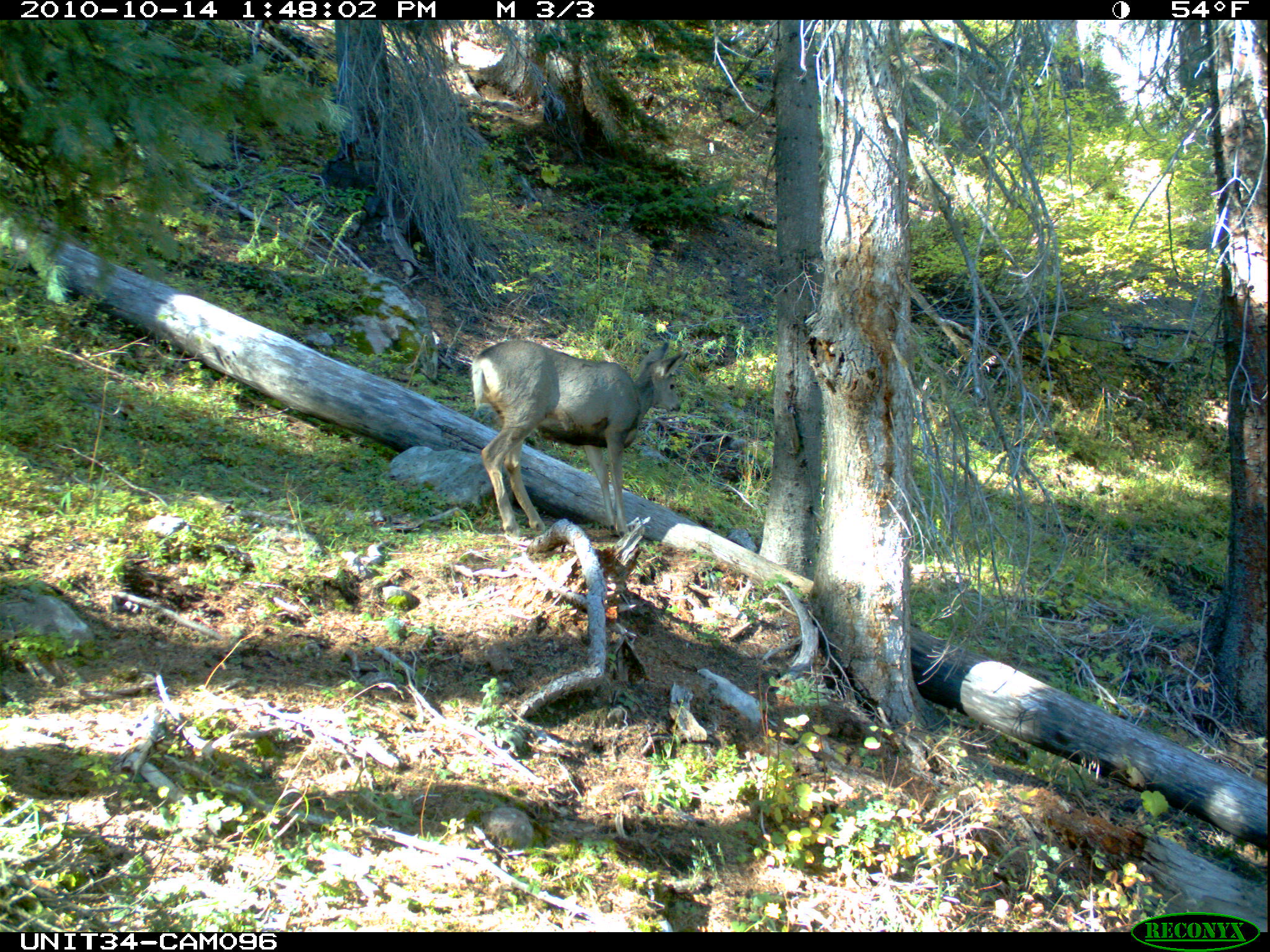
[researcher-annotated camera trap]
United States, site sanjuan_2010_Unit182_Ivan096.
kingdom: Animalia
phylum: Chordata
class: Mammalia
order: Artiodactyla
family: Cervidae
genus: Odocoileus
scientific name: Odocoileus hemionus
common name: mule deer